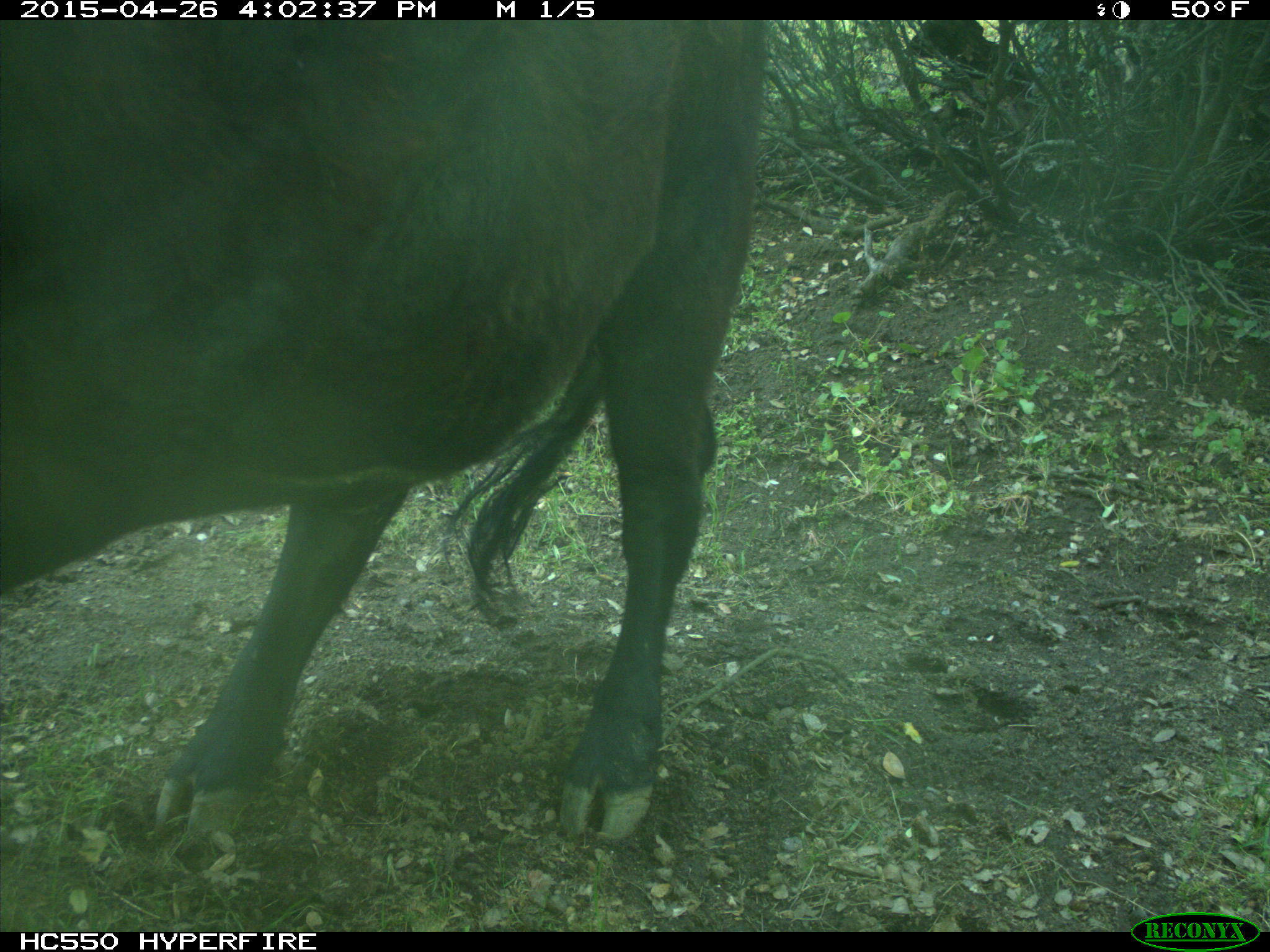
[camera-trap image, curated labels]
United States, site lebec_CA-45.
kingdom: Animalia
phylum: Chordata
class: Mammalia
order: Artiodactyla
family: Bovidae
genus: Bos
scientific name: Bos taurus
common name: domestic cow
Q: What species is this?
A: Bos taurus (domestic cow).